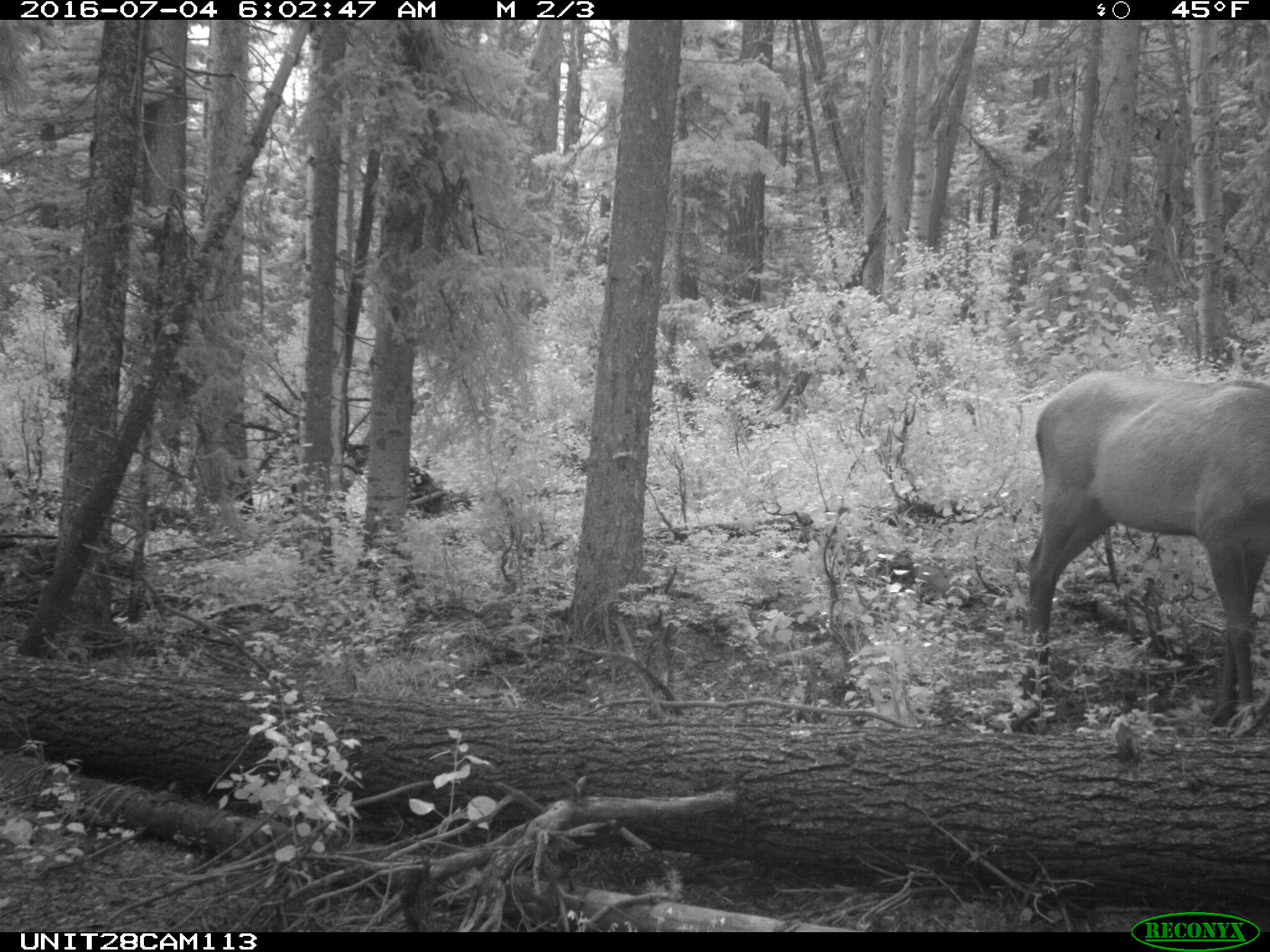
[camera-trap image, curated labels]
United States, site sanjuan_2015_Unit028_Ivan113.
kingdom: Animalia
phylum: Chordata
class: Mammalia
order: Artiodactyla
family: Cervidae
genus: Cervus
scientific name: Cervus elaphus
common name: red deer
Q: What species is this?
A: Cervus elaphus (red deer).